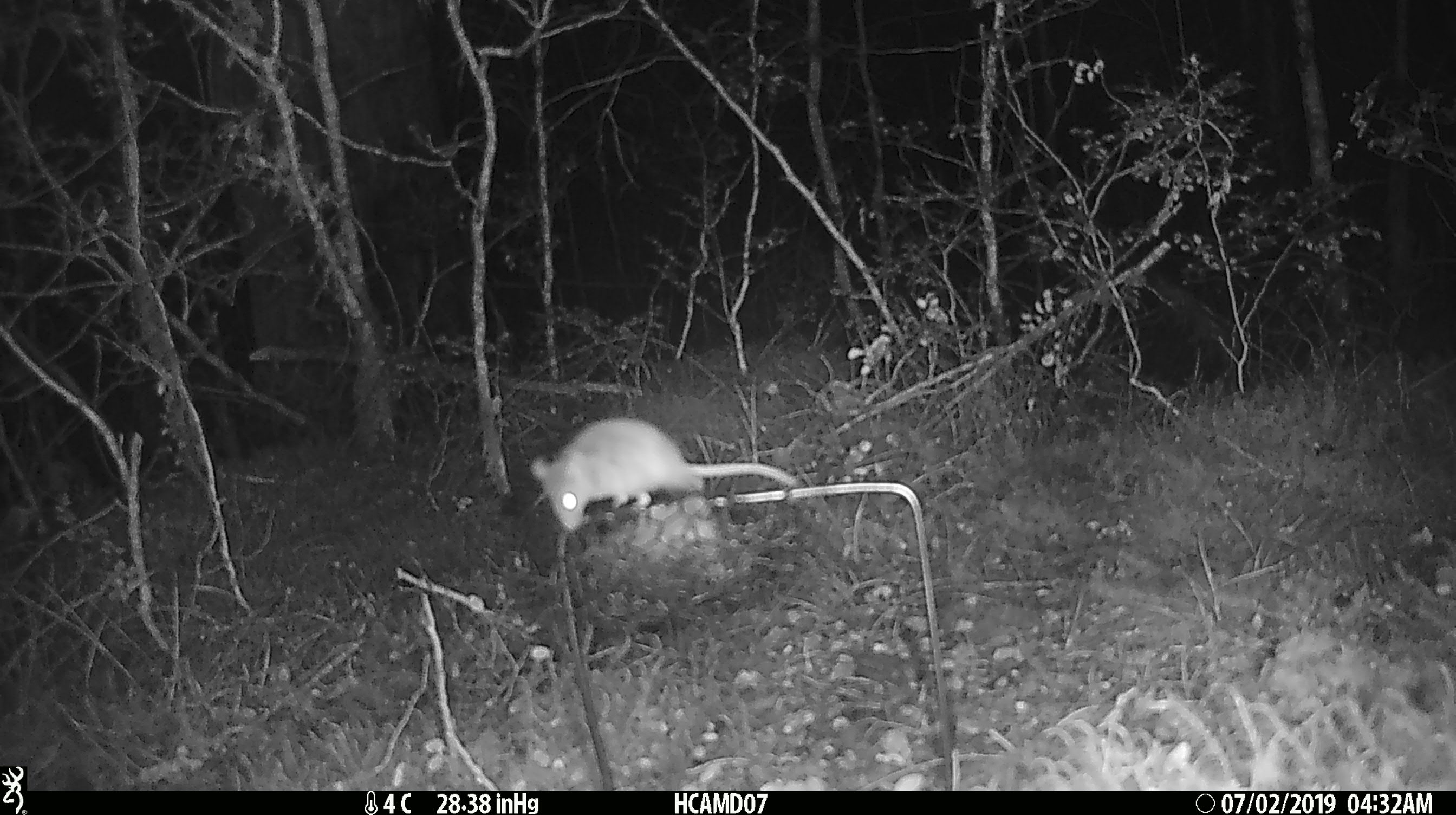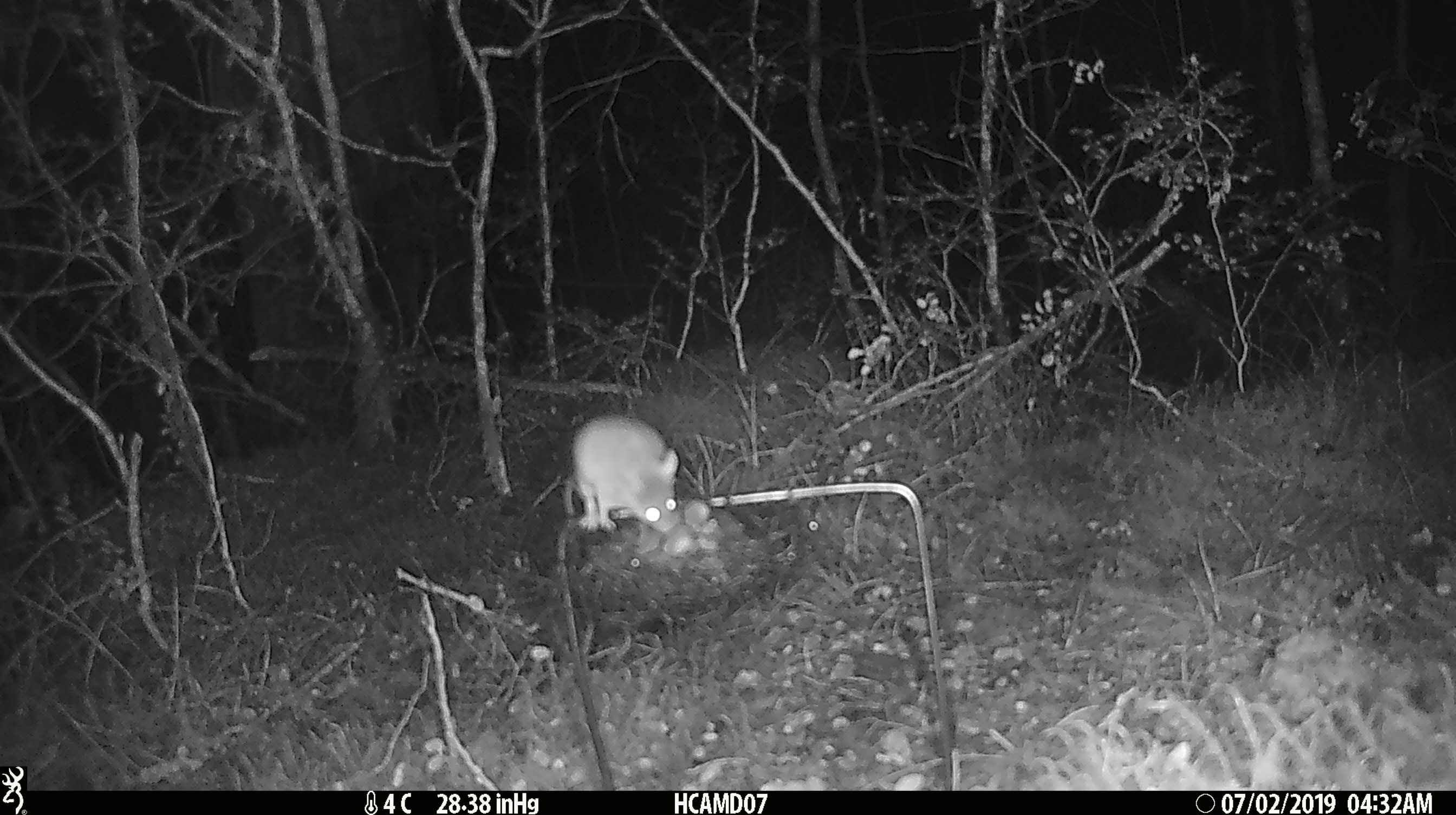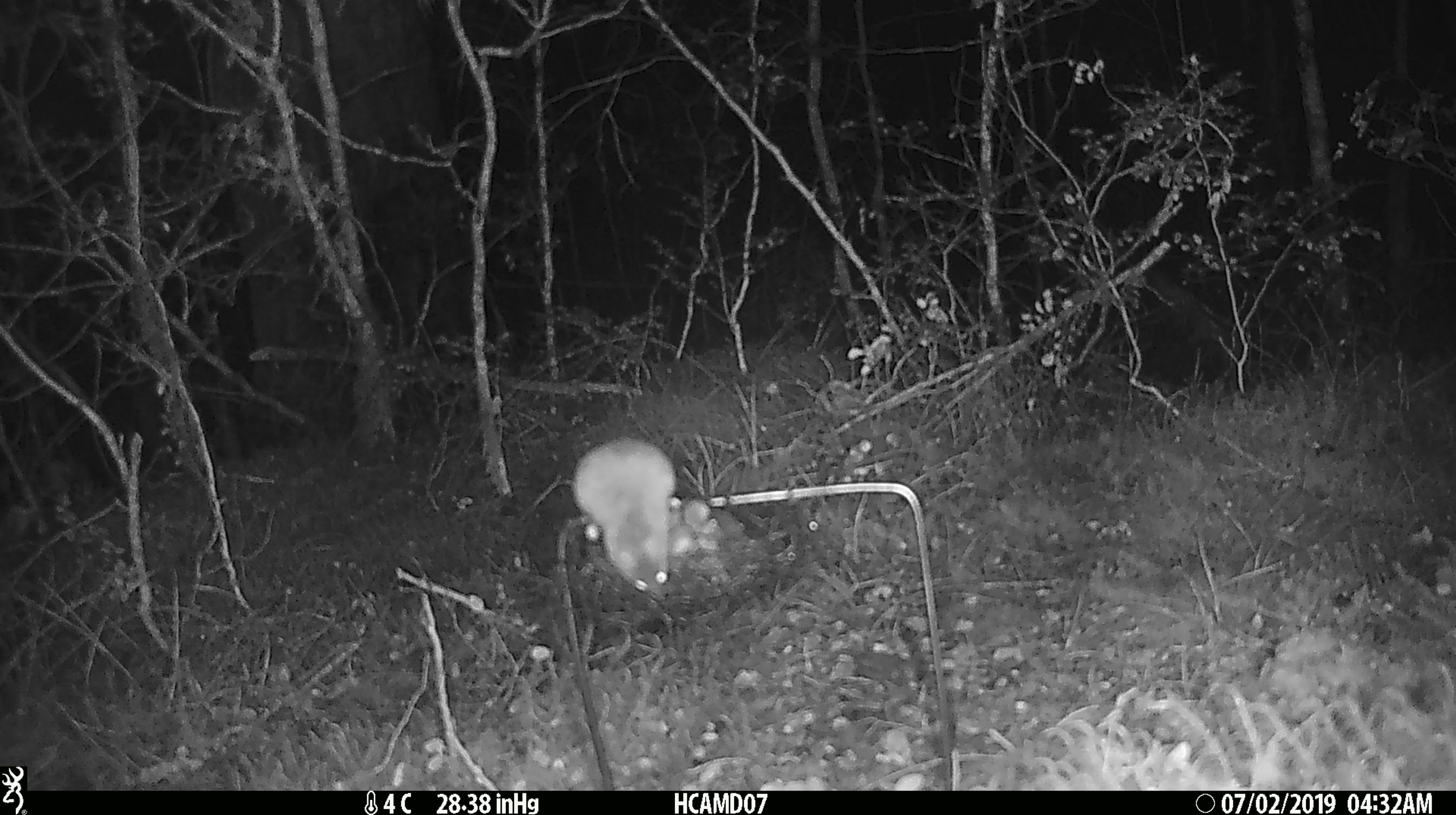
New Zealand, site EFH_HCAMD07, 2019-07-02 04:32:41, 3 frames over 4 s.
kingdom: Animalia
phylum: Chordata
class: Mammalia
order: Rodentia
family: Muridae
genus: Mus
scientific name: Mus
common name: mouse